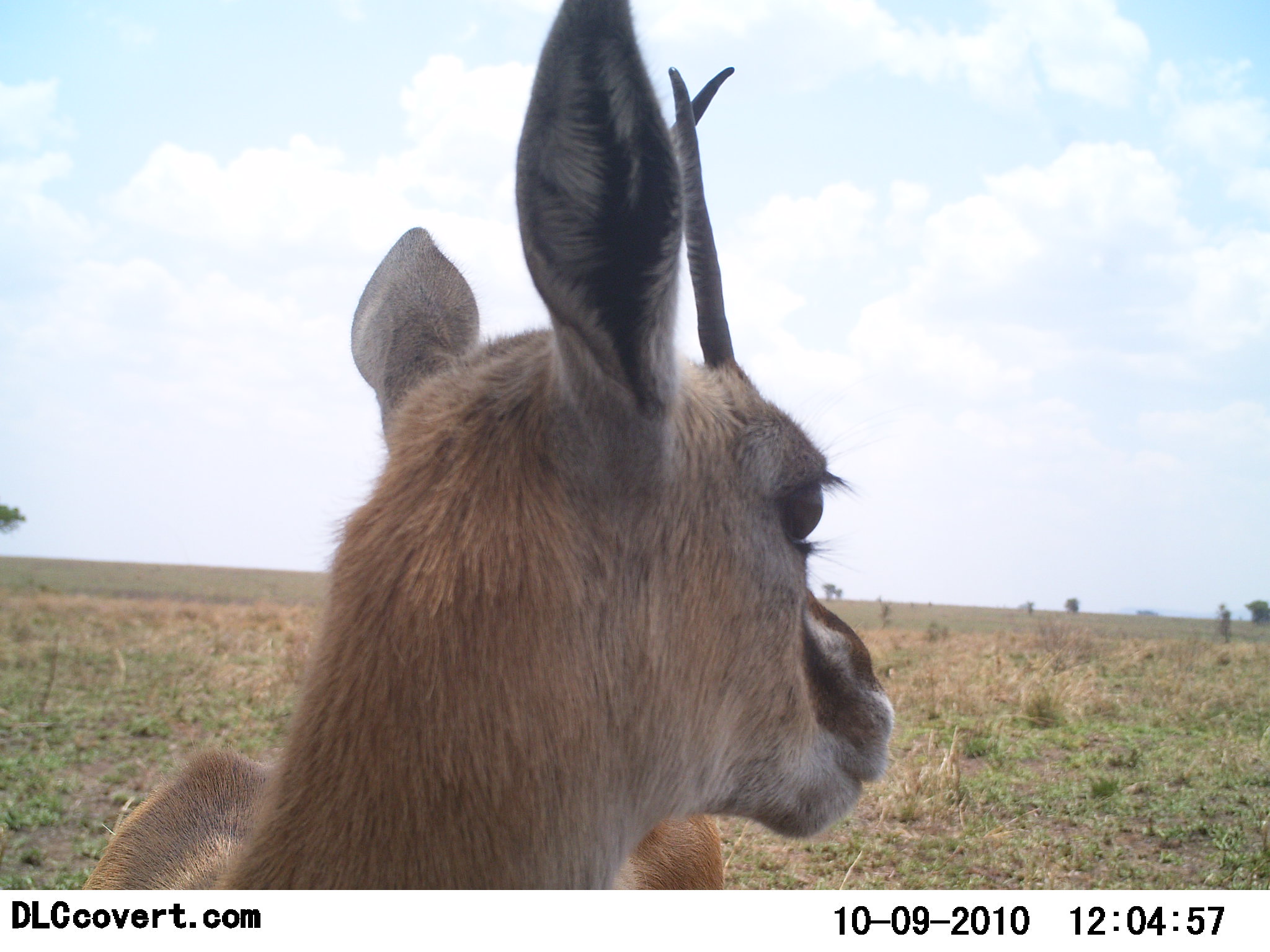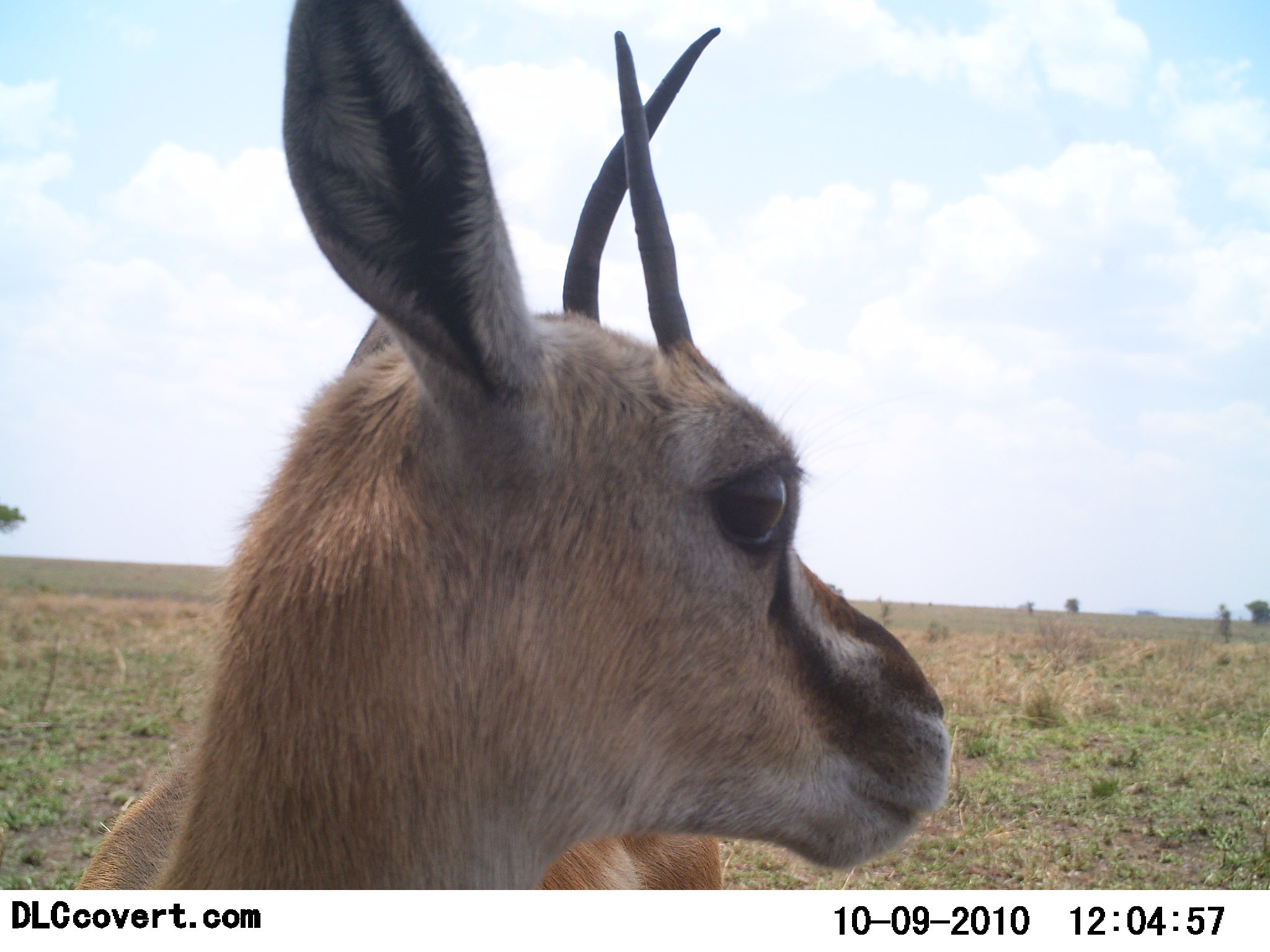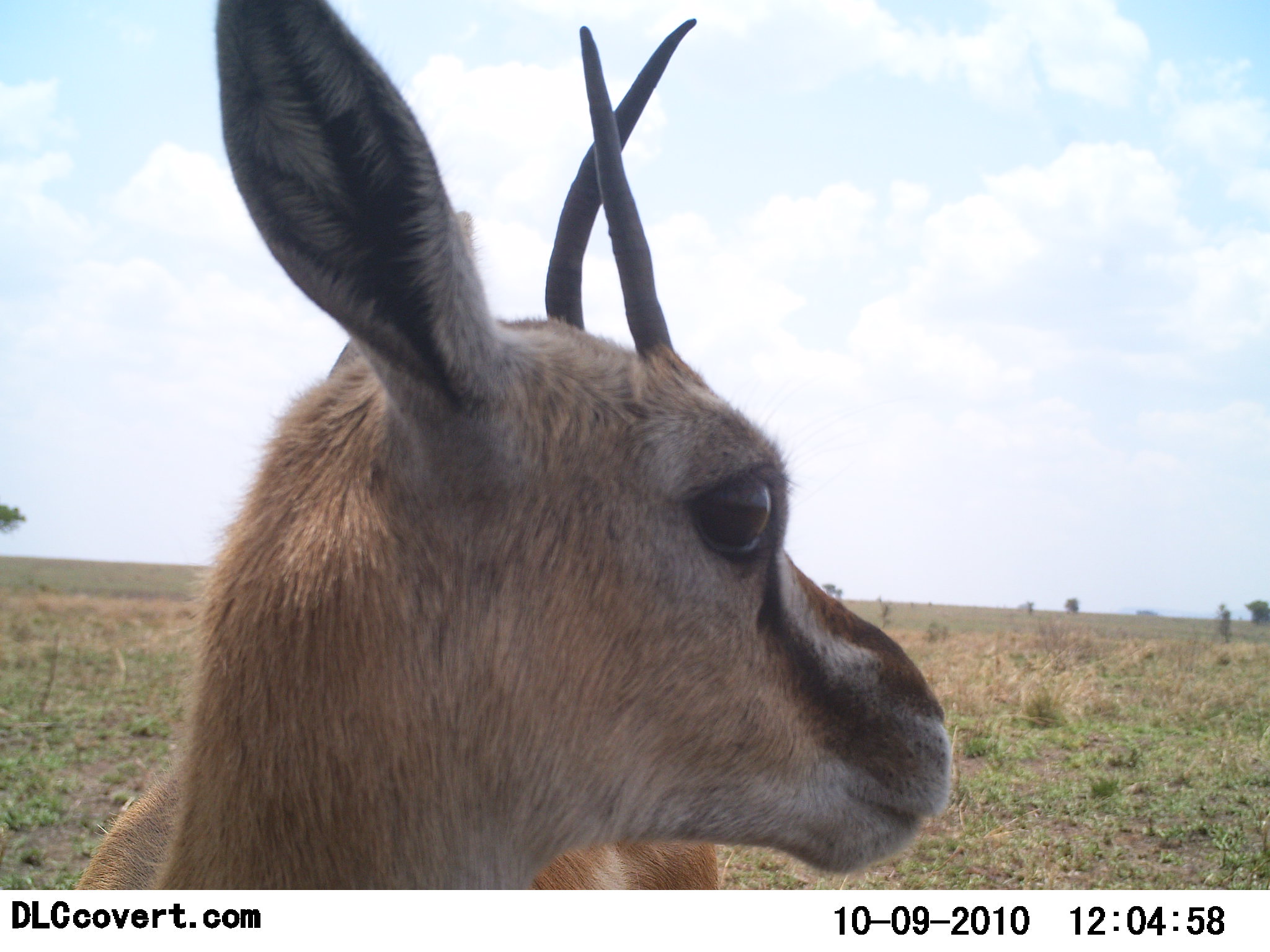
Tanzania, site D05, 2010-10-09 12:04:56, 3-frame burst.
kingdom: Animalia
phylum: Chordata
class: Mammalia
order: Artiodactyla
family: Bovidae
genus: Eudorcas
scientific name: Eudorcas thomsonii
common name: thomson's gazelle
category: gazellethomsons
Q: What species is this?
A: Gazellethomsons (thomson's gazelle) (Eudorcas thomsonii).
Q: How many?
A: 1.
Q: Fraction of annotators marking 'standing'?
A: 83%.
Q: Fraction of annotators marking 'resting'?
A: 0%.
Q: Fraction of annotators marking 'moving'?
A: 17%.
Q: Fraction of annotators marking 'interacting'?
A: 0%.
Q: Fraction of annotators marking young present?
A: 17%.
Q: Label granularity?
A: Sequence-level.